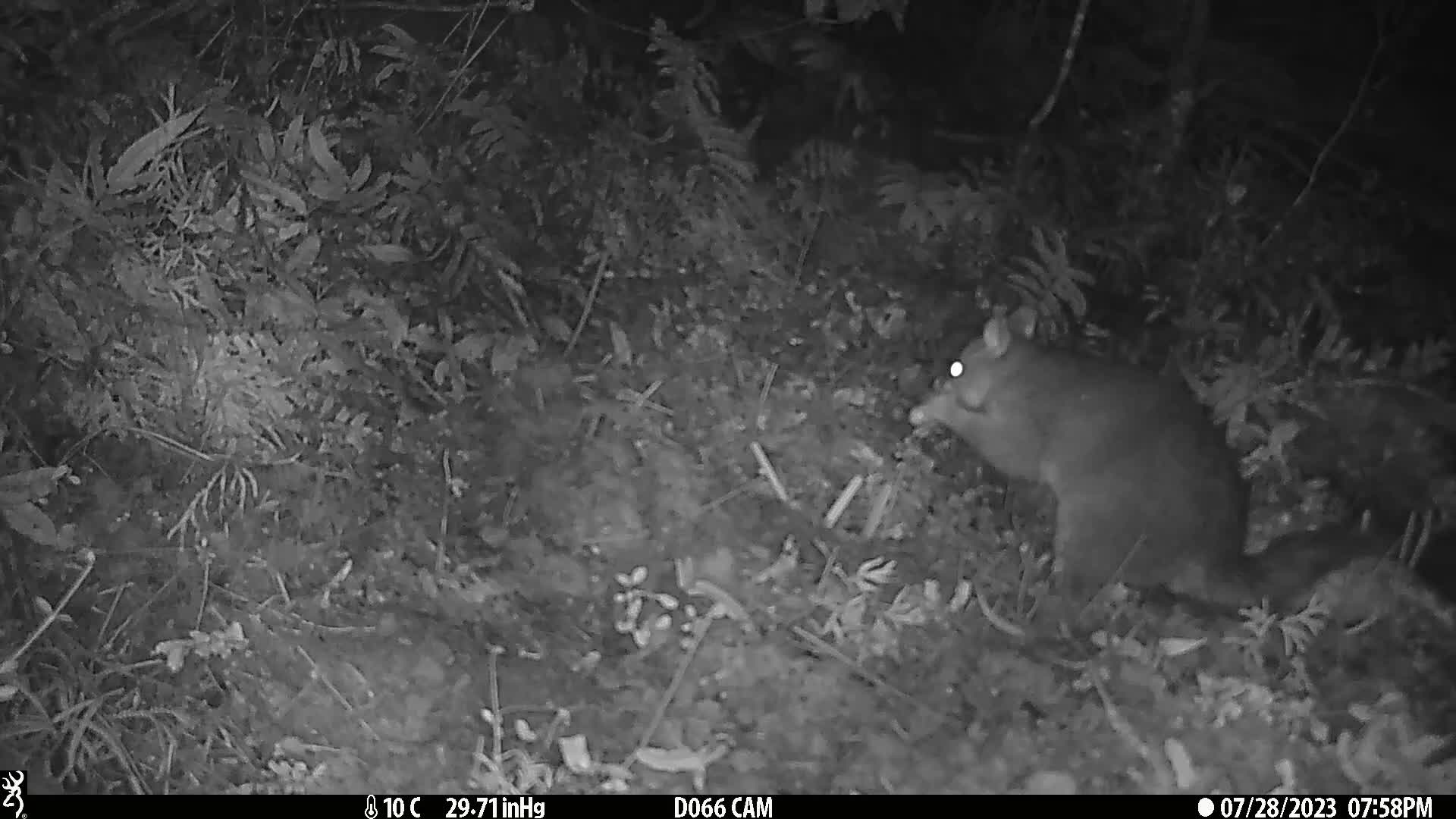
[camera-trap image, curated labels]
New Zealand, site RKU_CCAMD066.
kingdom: Animalia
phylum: Chordata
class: Mammalia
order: Diprotodontia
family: Phalangeridae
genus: Trichosurus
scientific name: Trichosurus vulpecula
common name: common brushtail possum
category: possum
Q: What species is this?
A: Possum (common brushtail possum) (Trichosurus vulpecula).